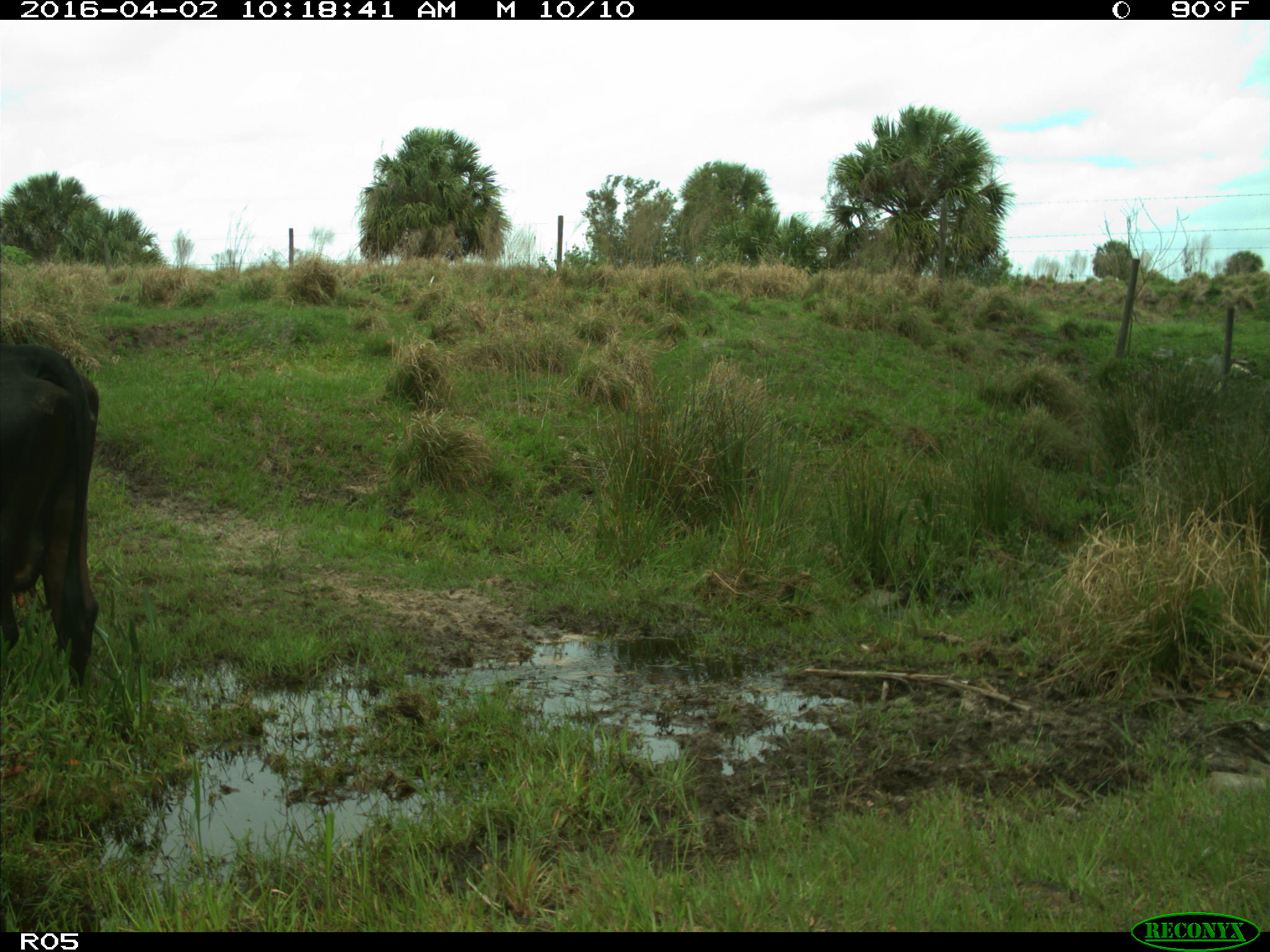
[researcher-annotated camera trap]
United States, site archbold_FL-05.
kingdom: Animalia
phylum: Chordata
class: Mammalia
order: Artiodactyla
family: Bovidae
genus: Bos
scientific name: Bos taurus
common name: domestic cow